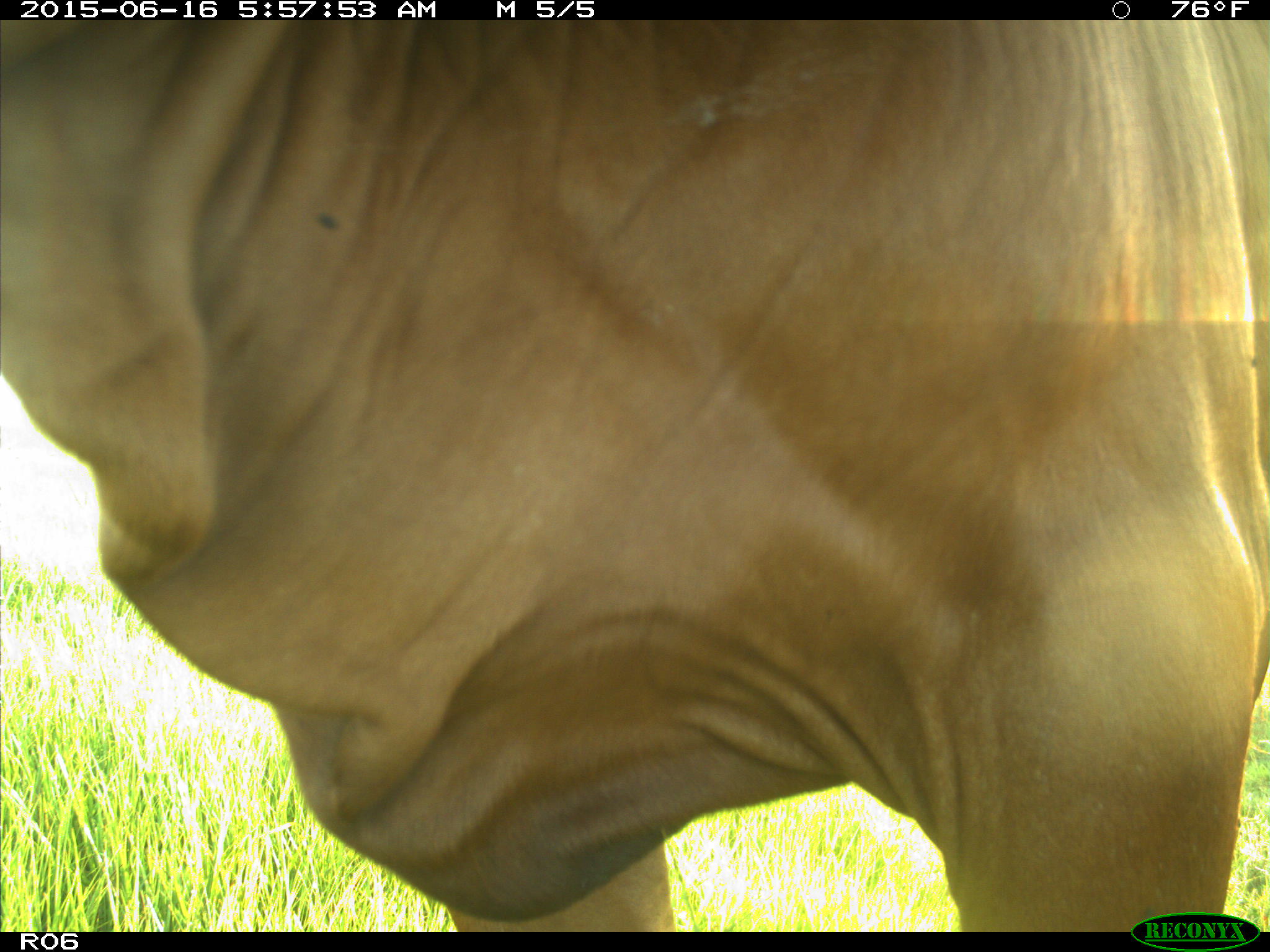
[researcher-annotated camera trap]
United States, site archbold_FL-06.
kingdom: Animalia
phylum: Chordata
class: Mammalia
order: Artiodactyla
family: Bovidae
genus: Bos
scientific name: Bos taurus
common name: domestic cow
Bos taurus (domestic cow).